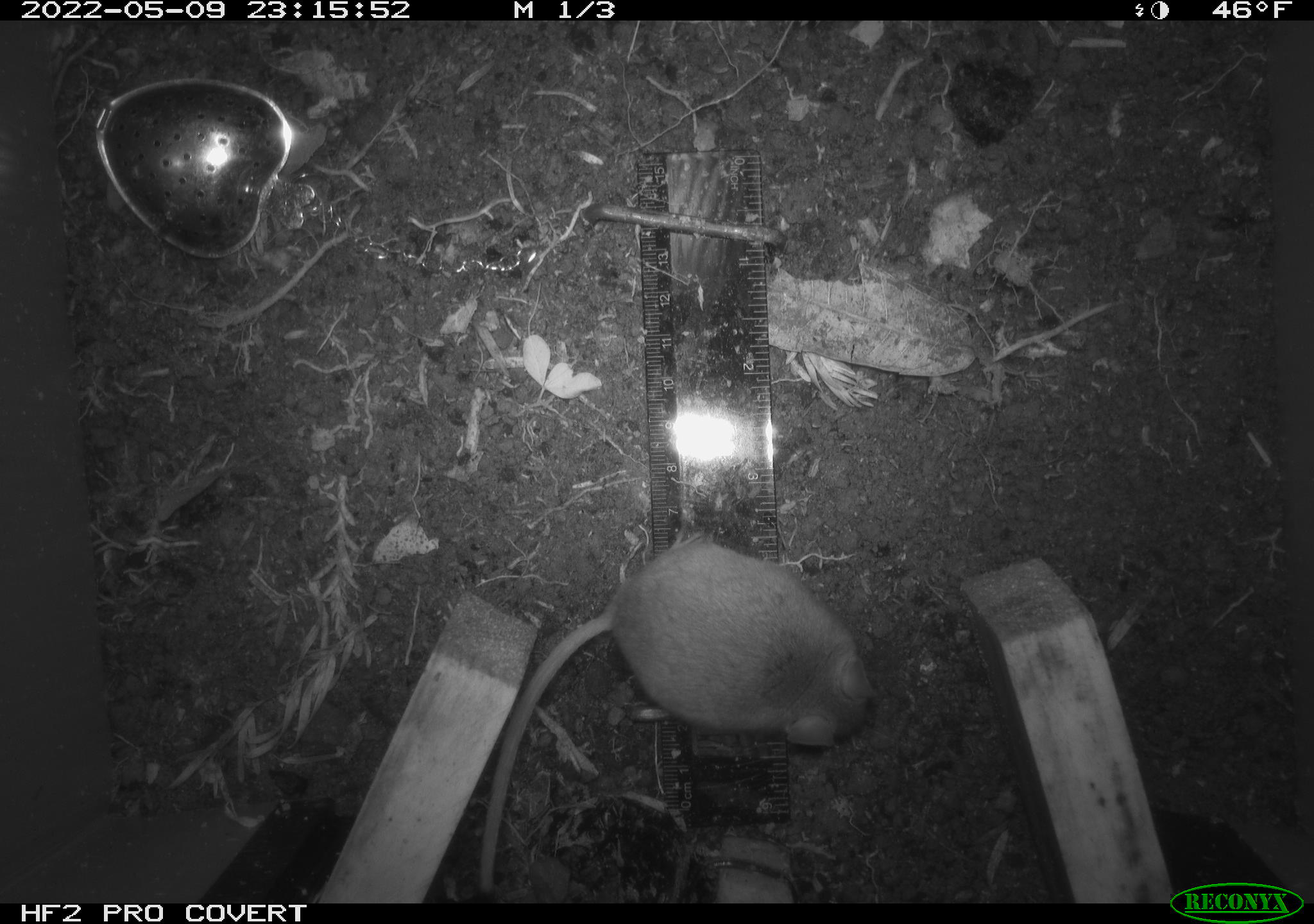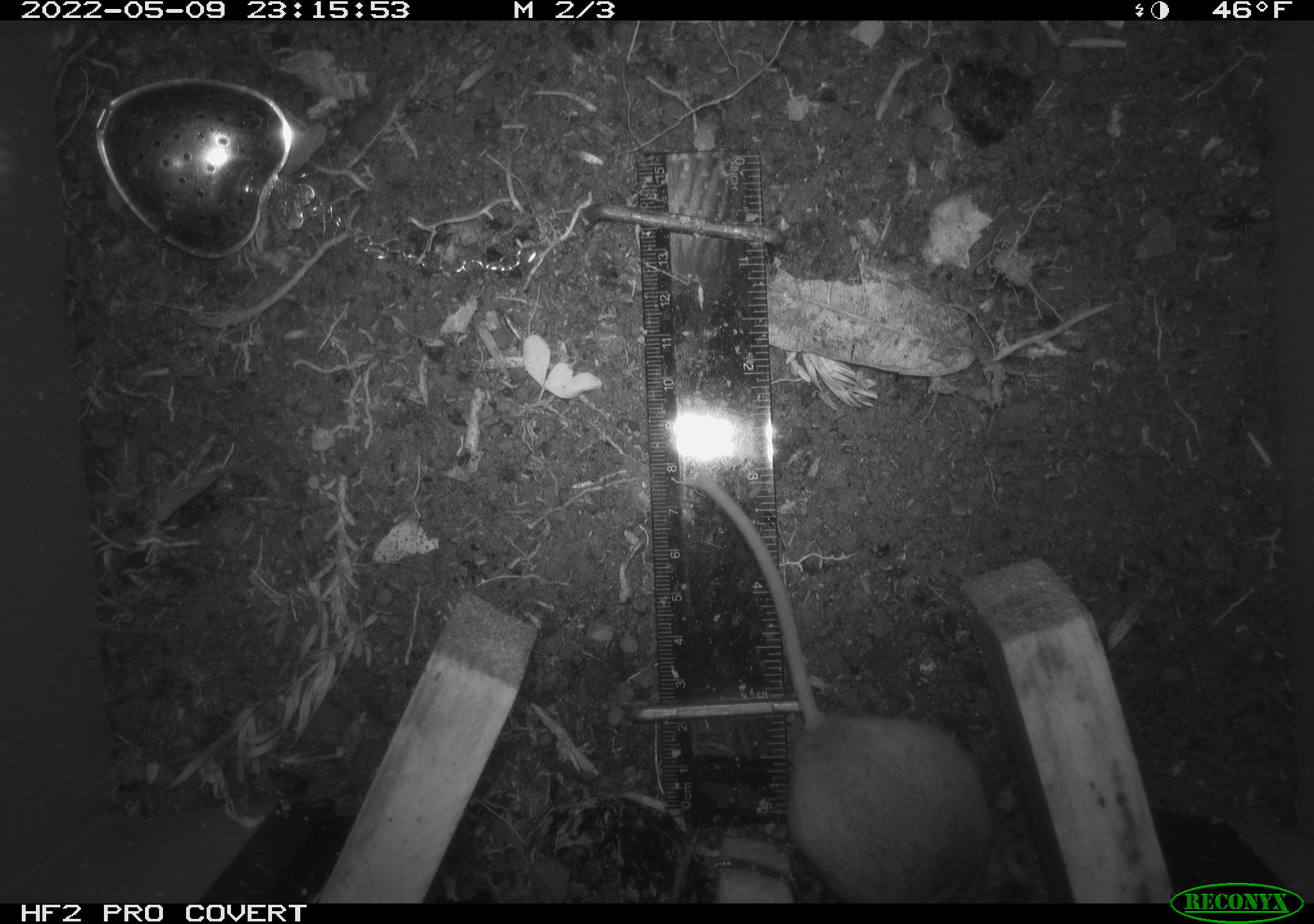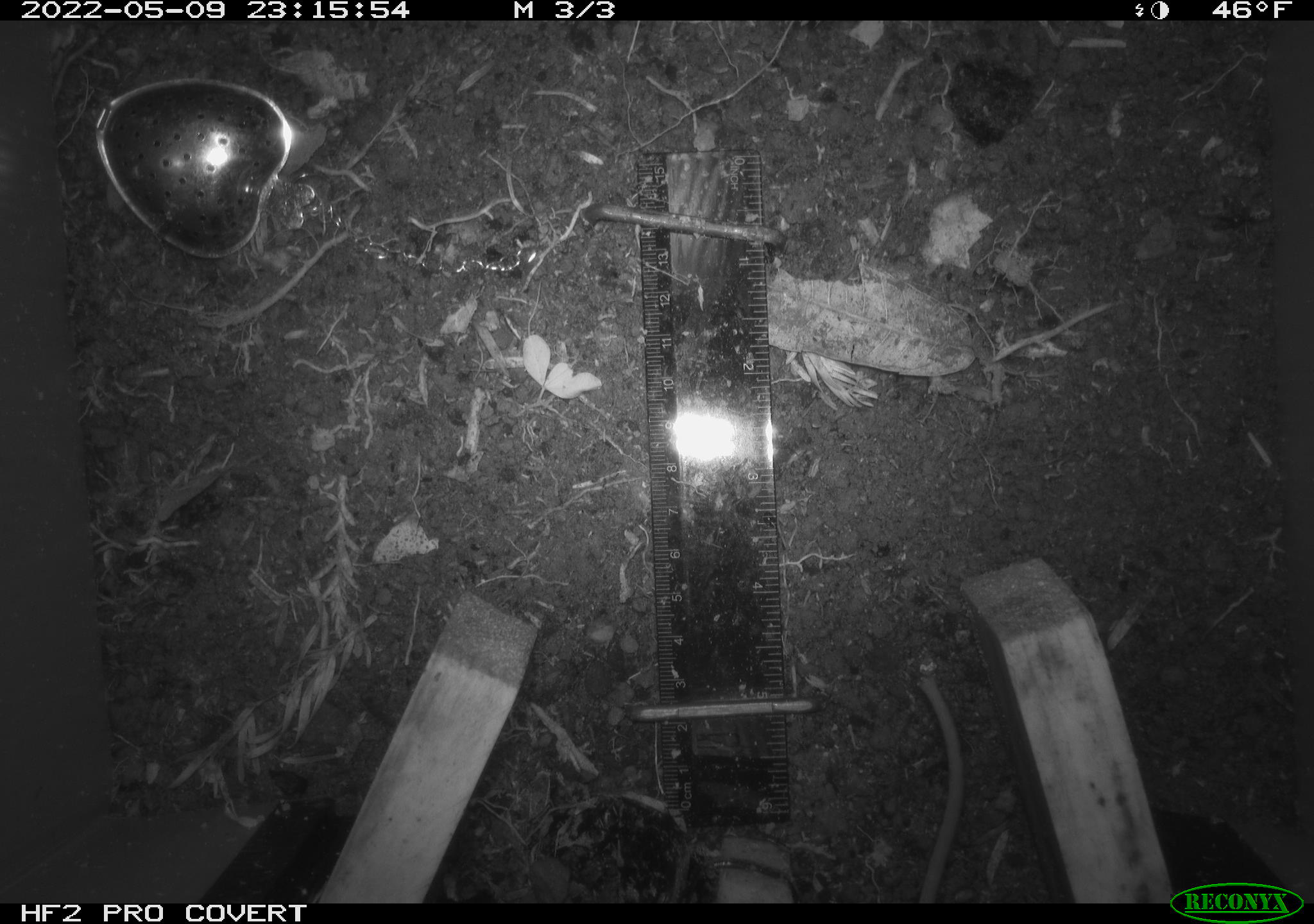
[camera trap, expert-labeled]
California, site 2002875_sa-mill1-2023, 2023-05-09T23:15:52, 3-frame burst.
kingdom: Animalia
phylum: Chordata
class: Mammalia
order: Rodentia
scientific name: Rodentia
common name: mouse species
Mouse species (Rodentia).